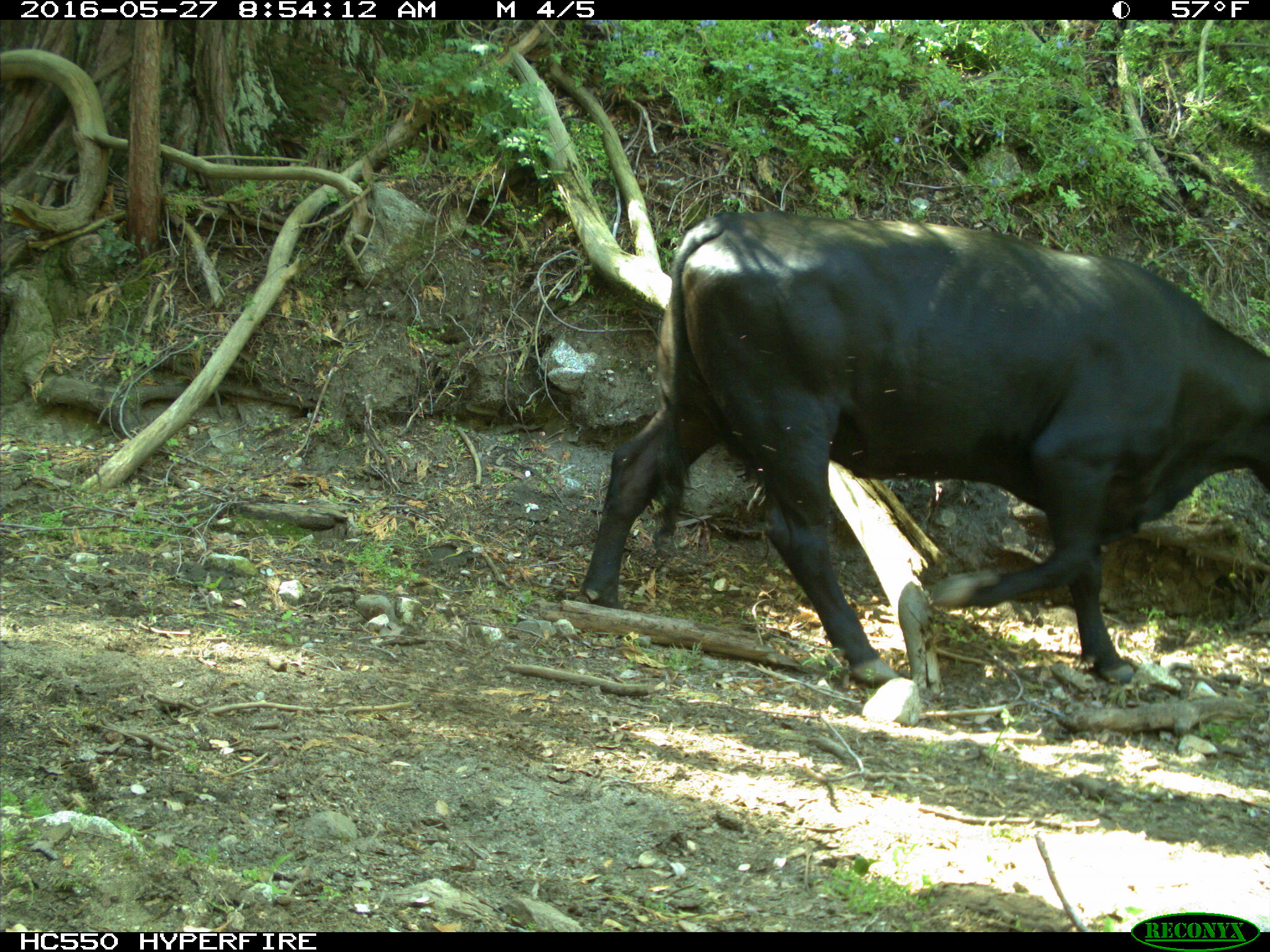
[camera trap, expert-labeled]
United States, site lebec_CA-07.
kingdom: Animalia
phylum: Chordata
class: Mammalia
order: Artiodactyla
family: Bovidae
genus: Bos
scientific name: Bos taurus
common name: domestic cow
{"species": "Bos taurus (domestic cow)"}